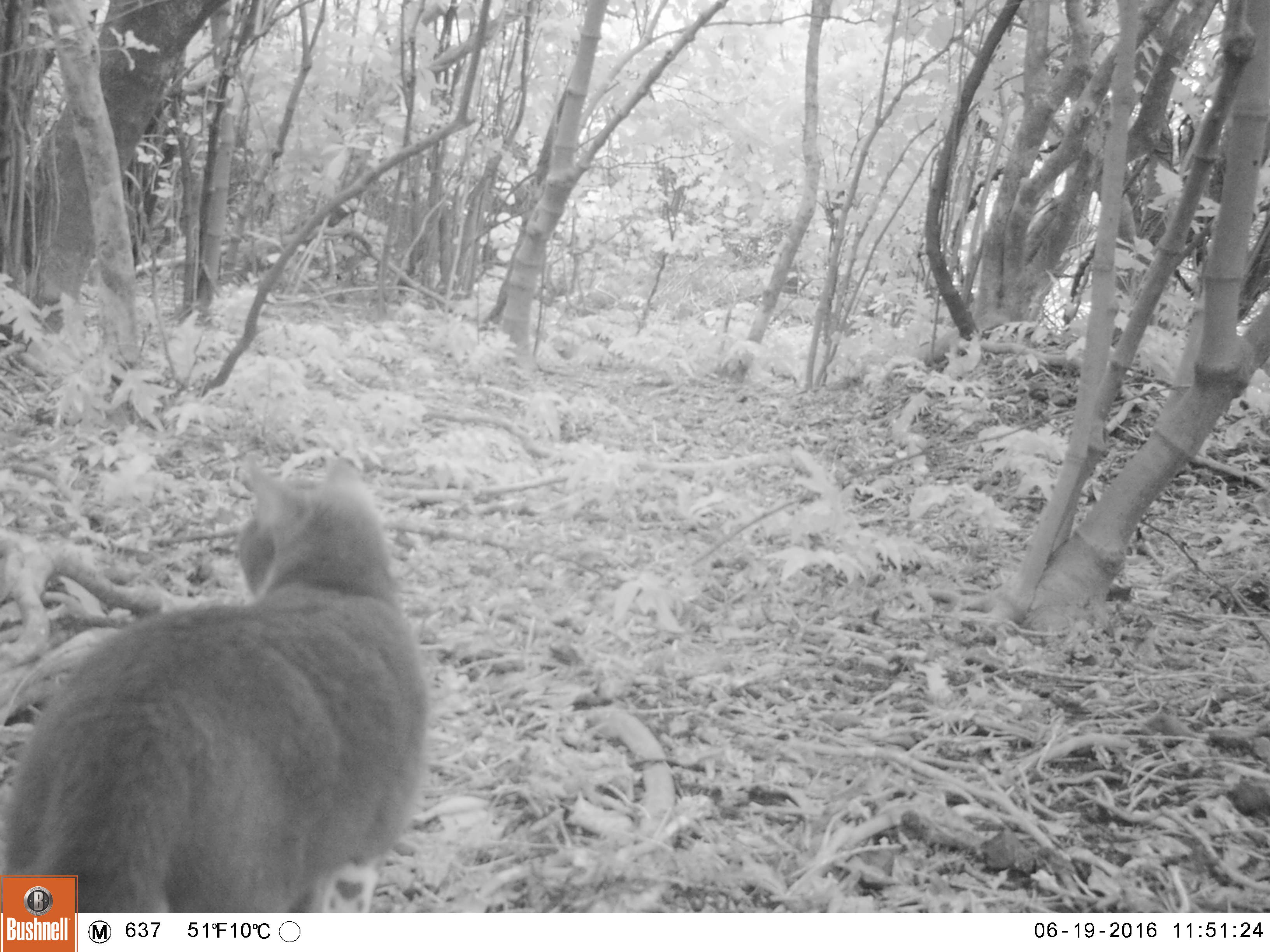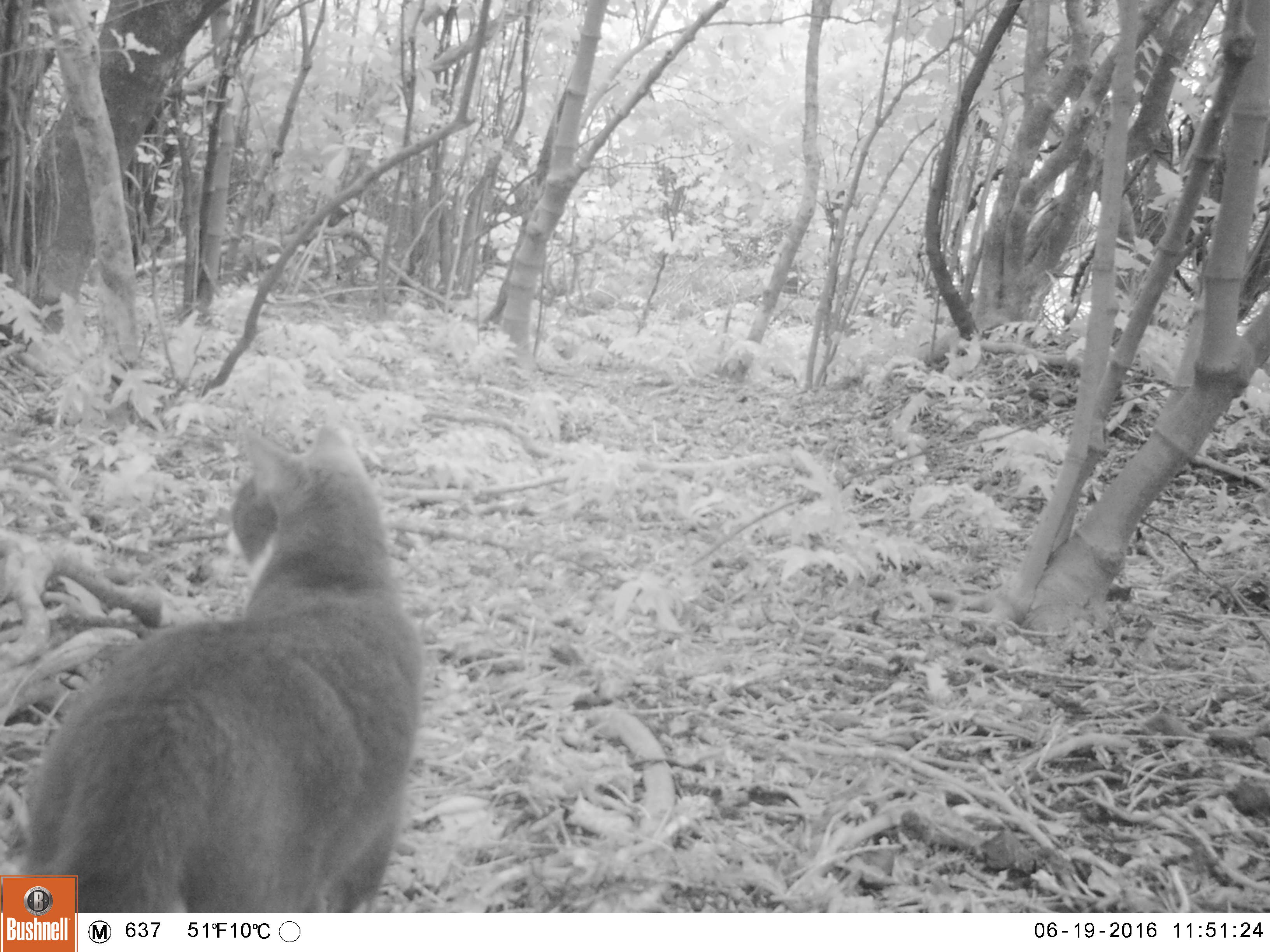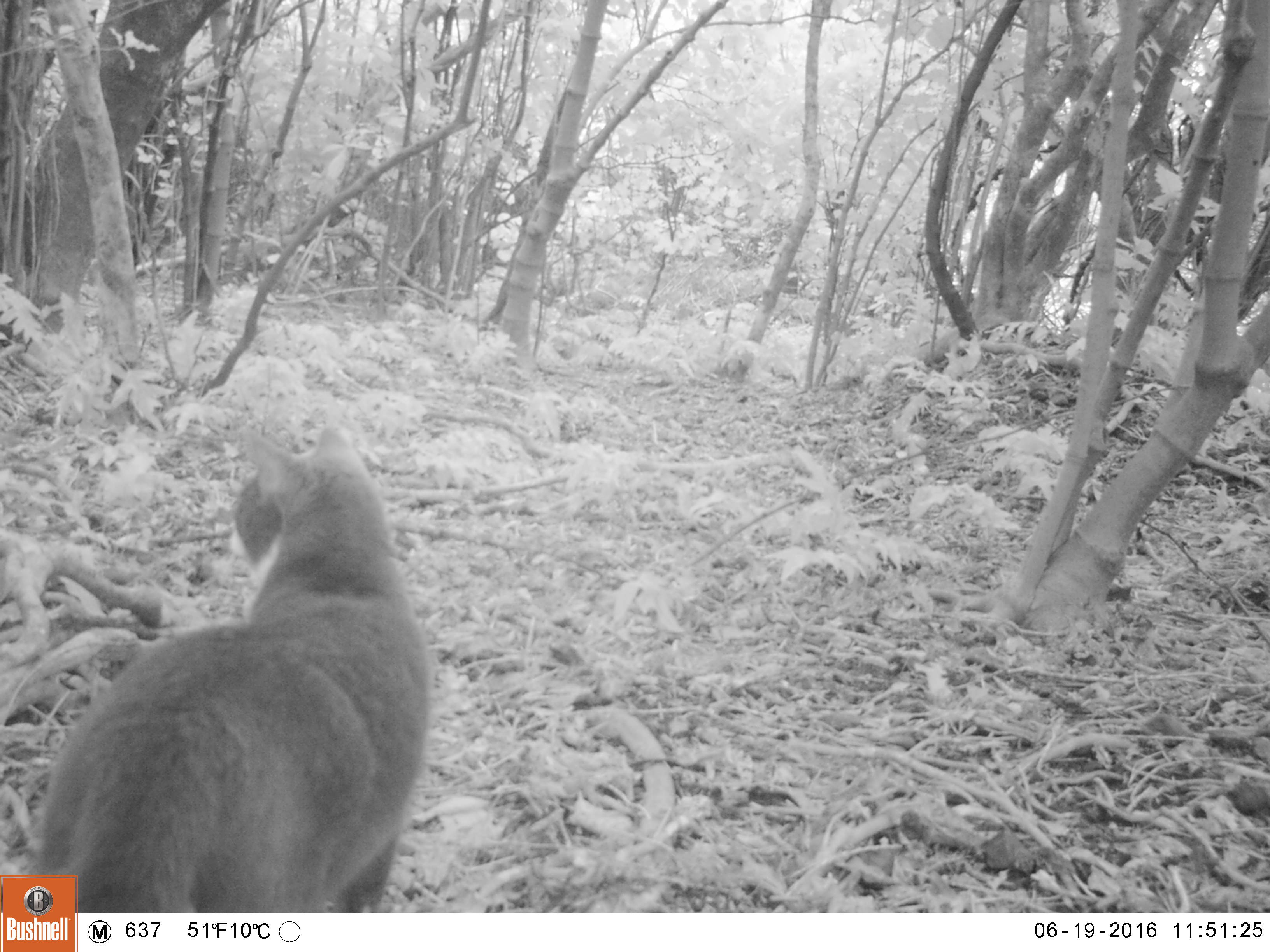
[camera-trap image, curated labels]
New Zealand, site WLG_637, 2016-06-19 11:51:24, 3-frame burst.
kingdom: Animalia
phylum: Chordata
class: Mammalia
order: Carnivora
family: Felidae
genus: Felis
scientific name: Felis catus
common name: domestic cat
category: cat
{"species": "cat (domestic cat) (Felis catus)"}